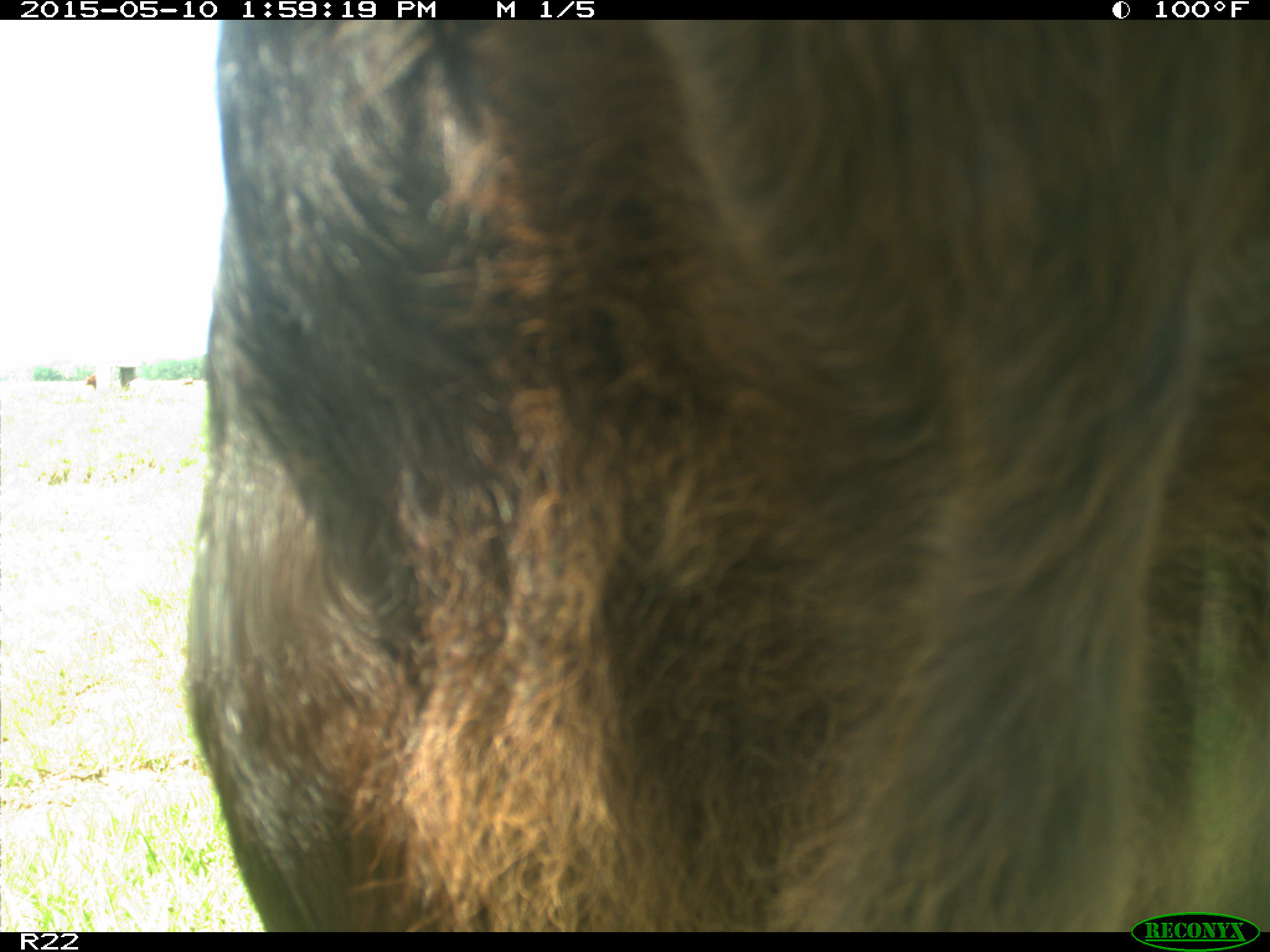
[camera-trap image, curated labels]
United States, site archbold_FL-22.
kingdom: Animalia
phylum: Chordata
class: Mammalia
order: Artiodactyla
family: Bovidae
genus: Bos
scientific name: Bos taurus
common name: domestic cow